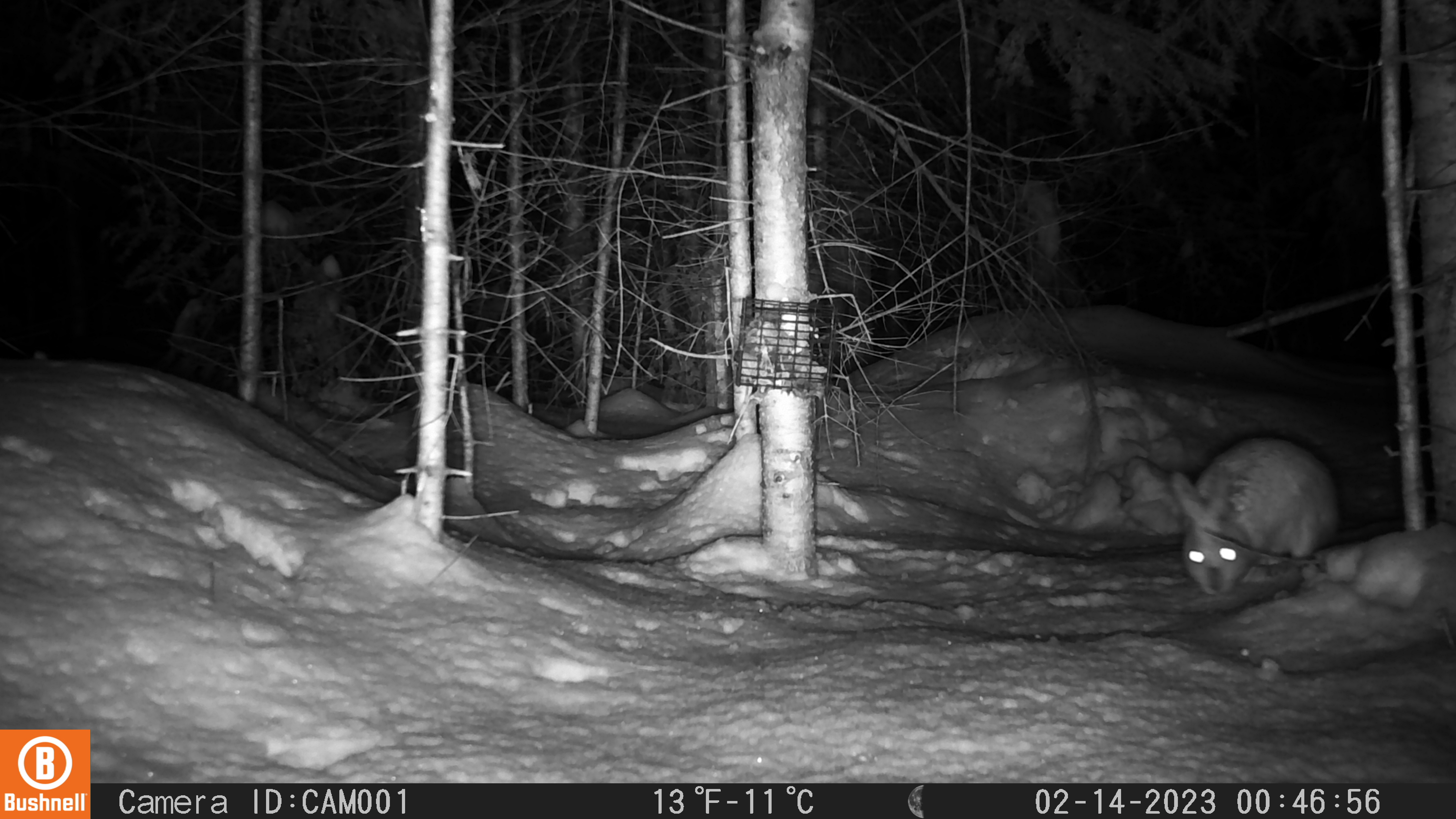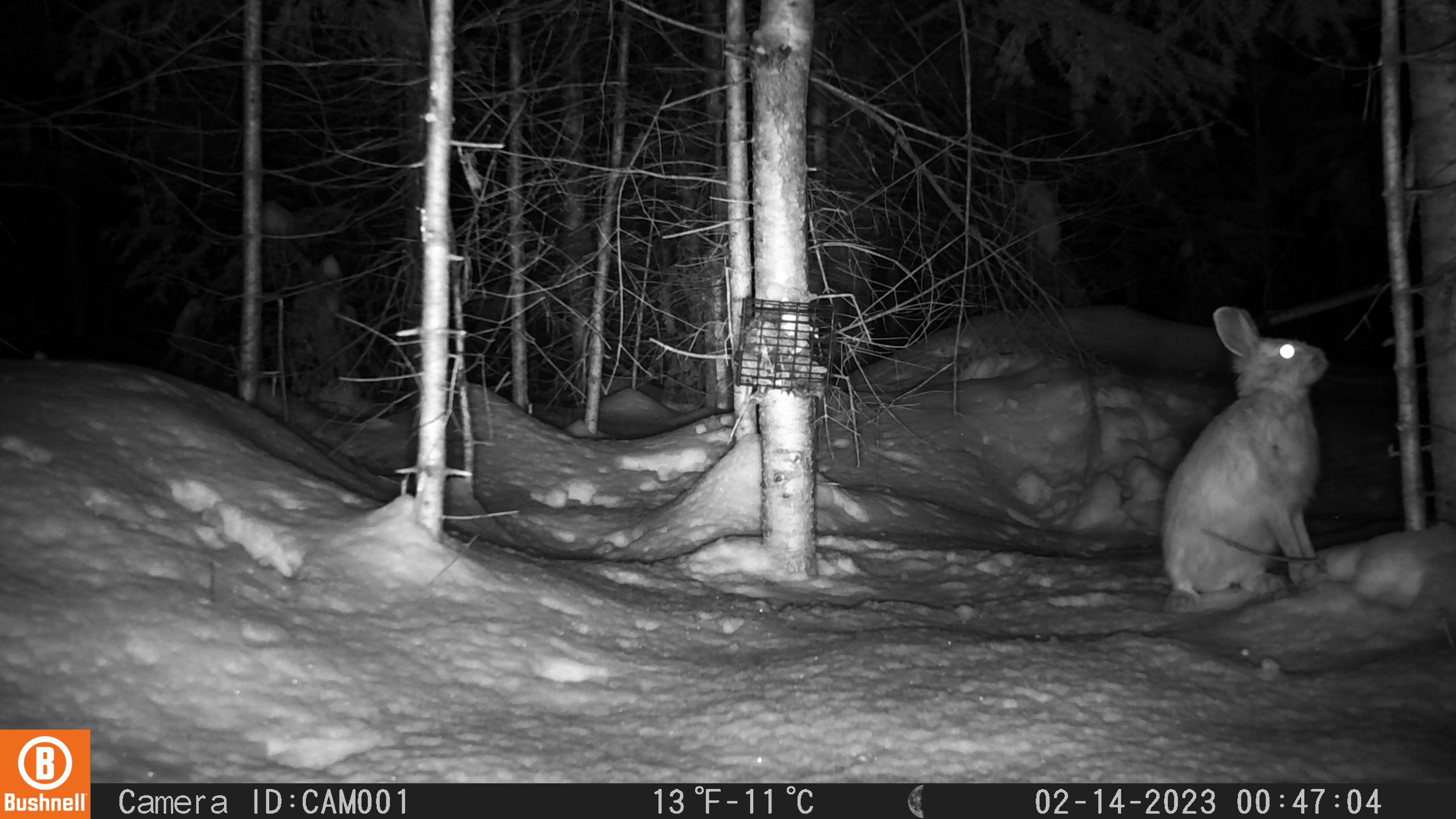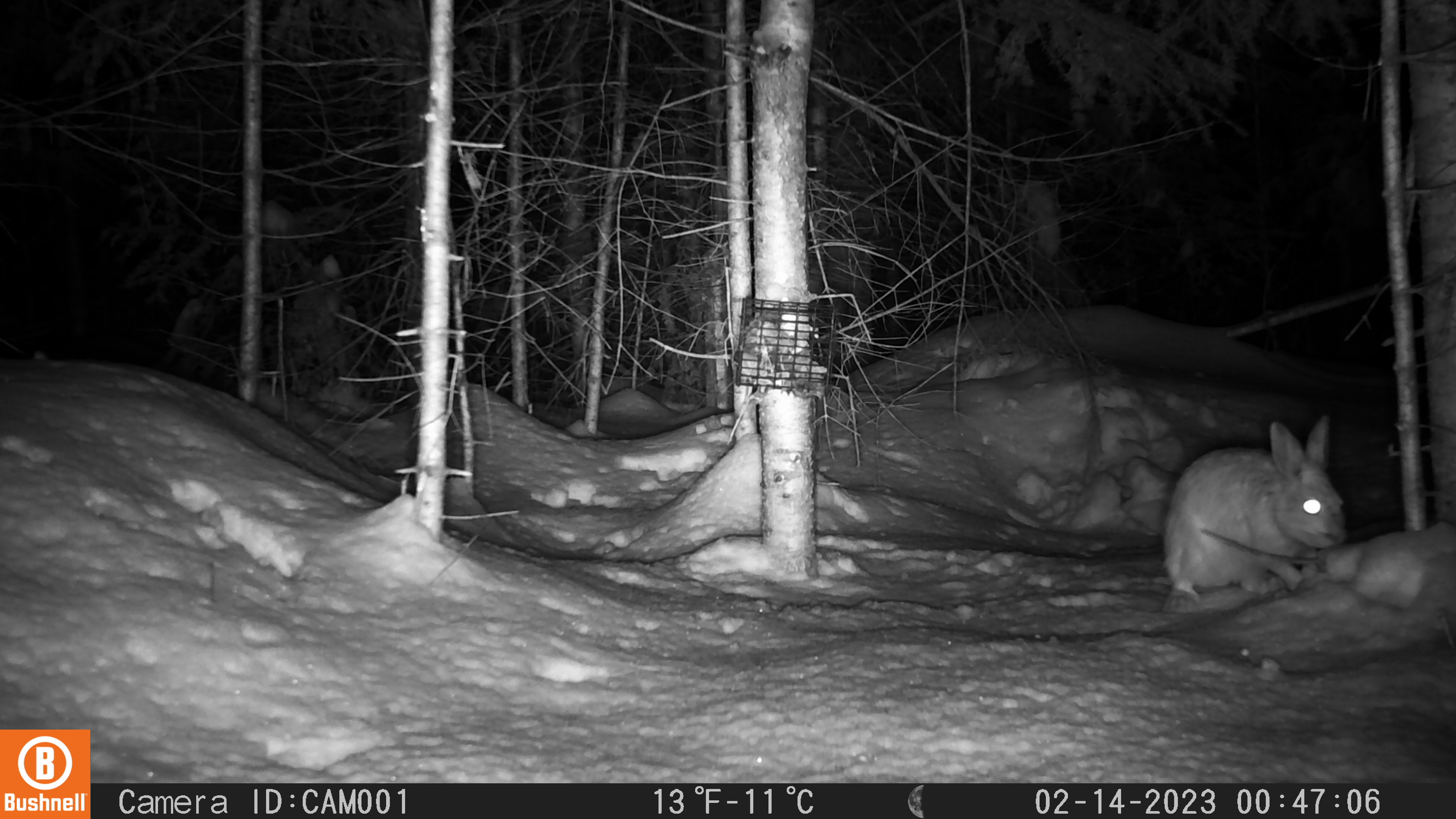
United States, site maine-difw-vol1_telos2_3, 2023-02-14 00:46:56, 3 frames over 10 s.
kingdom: Animalia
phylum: Chordata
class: Mammalia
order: Lagomorpha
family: Leporidae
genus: Lepus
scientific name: Lepus americanus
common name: snowshoe hare